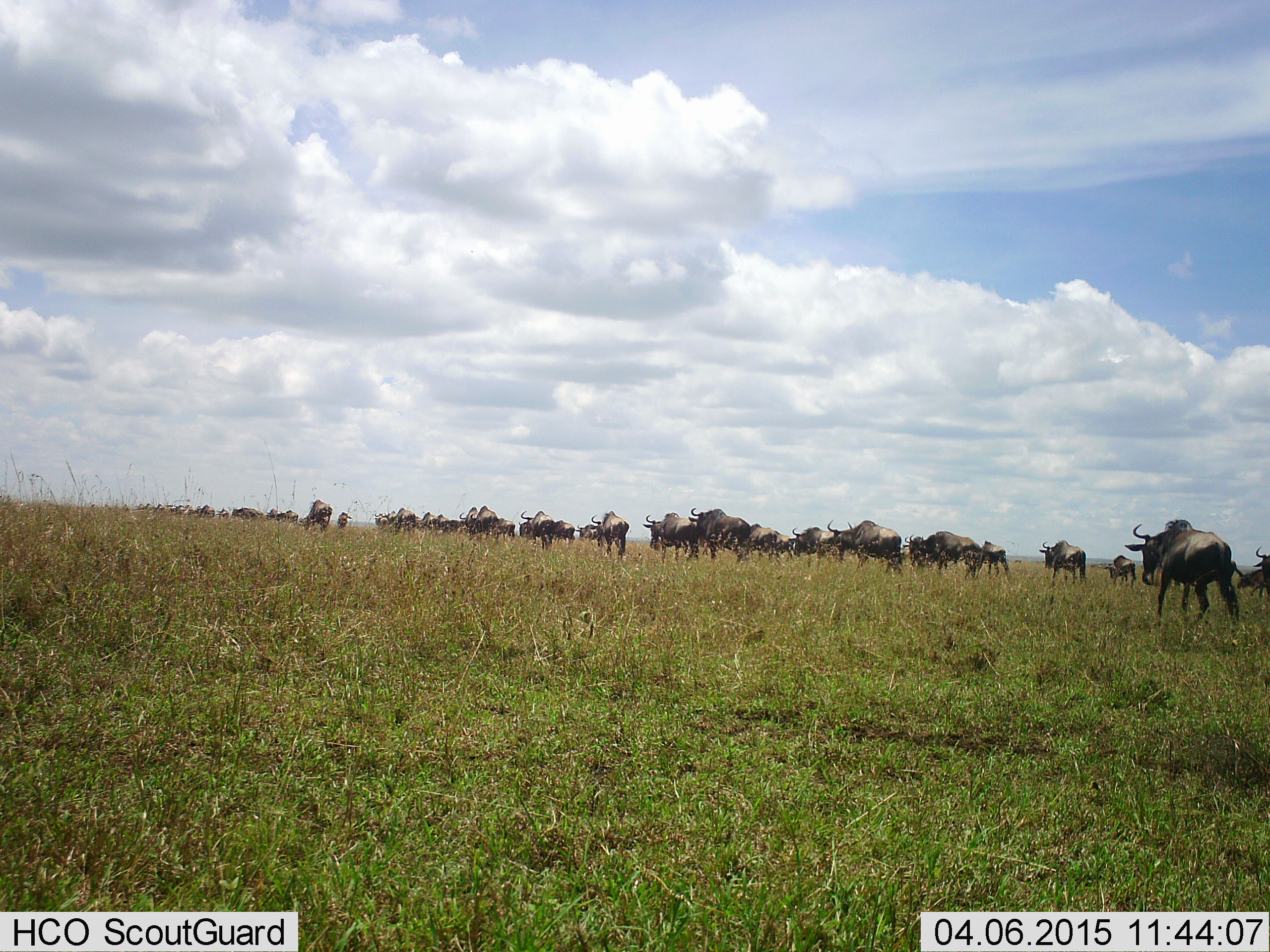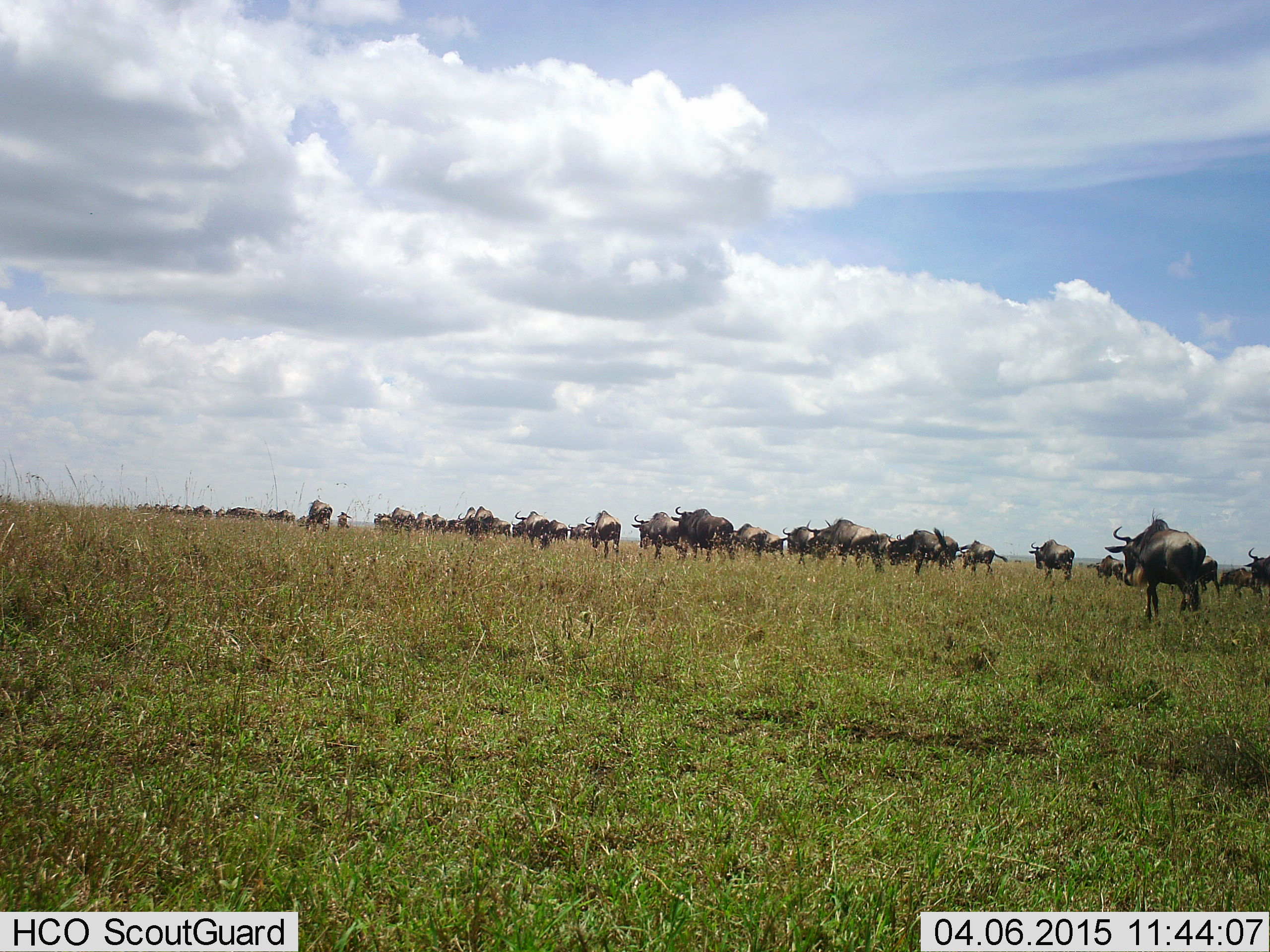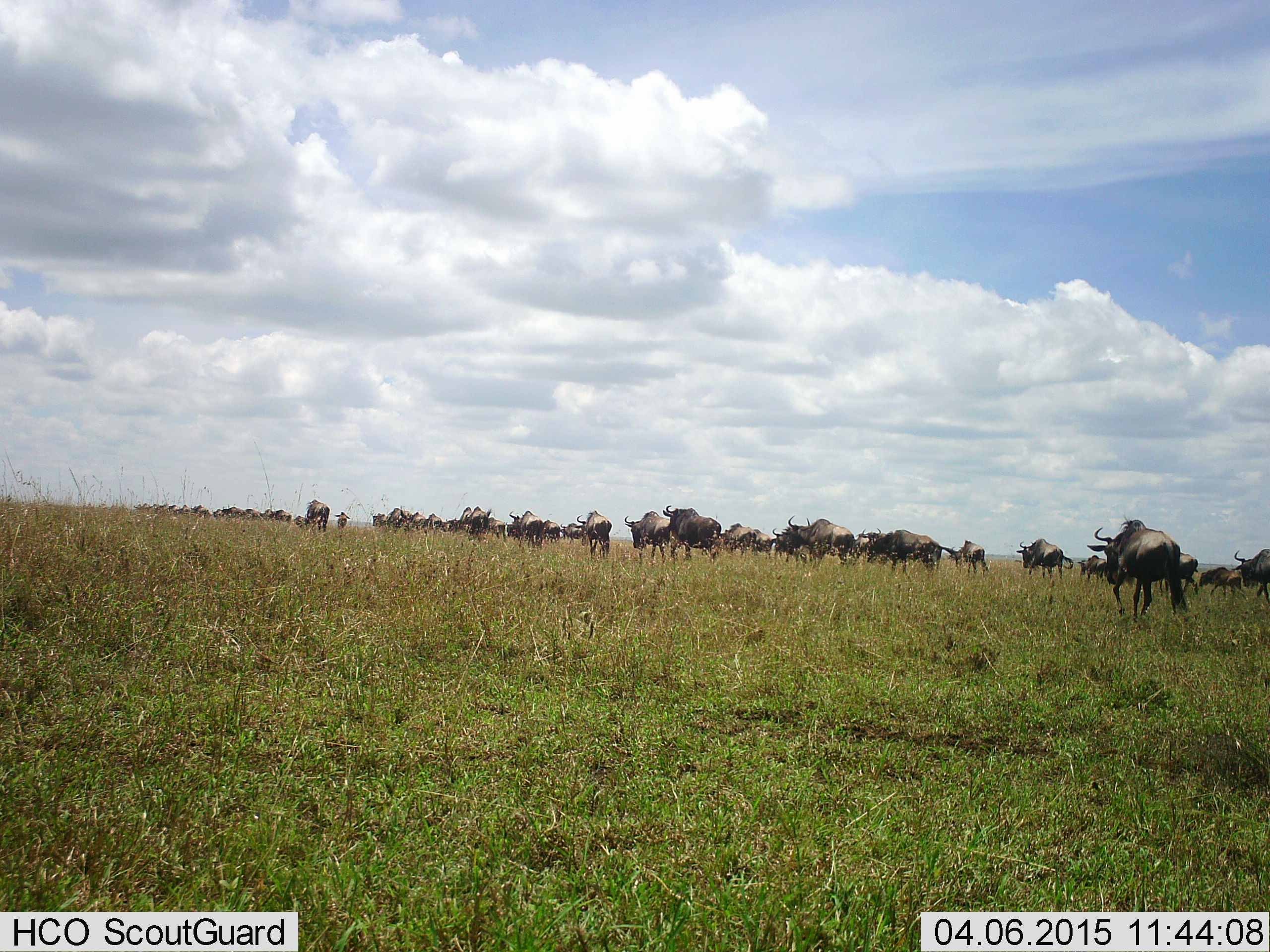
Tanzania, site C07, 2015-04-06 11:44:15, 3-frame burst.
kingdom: Animalia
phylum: Chordata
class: Mammalia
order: Artiodactyla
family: Bovidae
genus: Connochaetes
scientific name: Connochaetes taurinus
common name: blue wildebeest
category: wildebeest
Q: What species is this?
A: Wildebeest (blue wildebeest) (Connochaetes taurinus).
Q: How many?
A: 51+.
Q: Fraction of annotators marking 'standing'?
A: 20%.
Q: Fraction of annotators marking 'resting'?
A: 0%.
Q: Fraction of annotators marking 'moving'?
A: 100%.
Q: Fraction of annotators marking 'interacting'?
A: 0%.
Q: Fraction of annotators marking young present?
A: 20%.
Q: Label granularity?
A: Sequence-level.